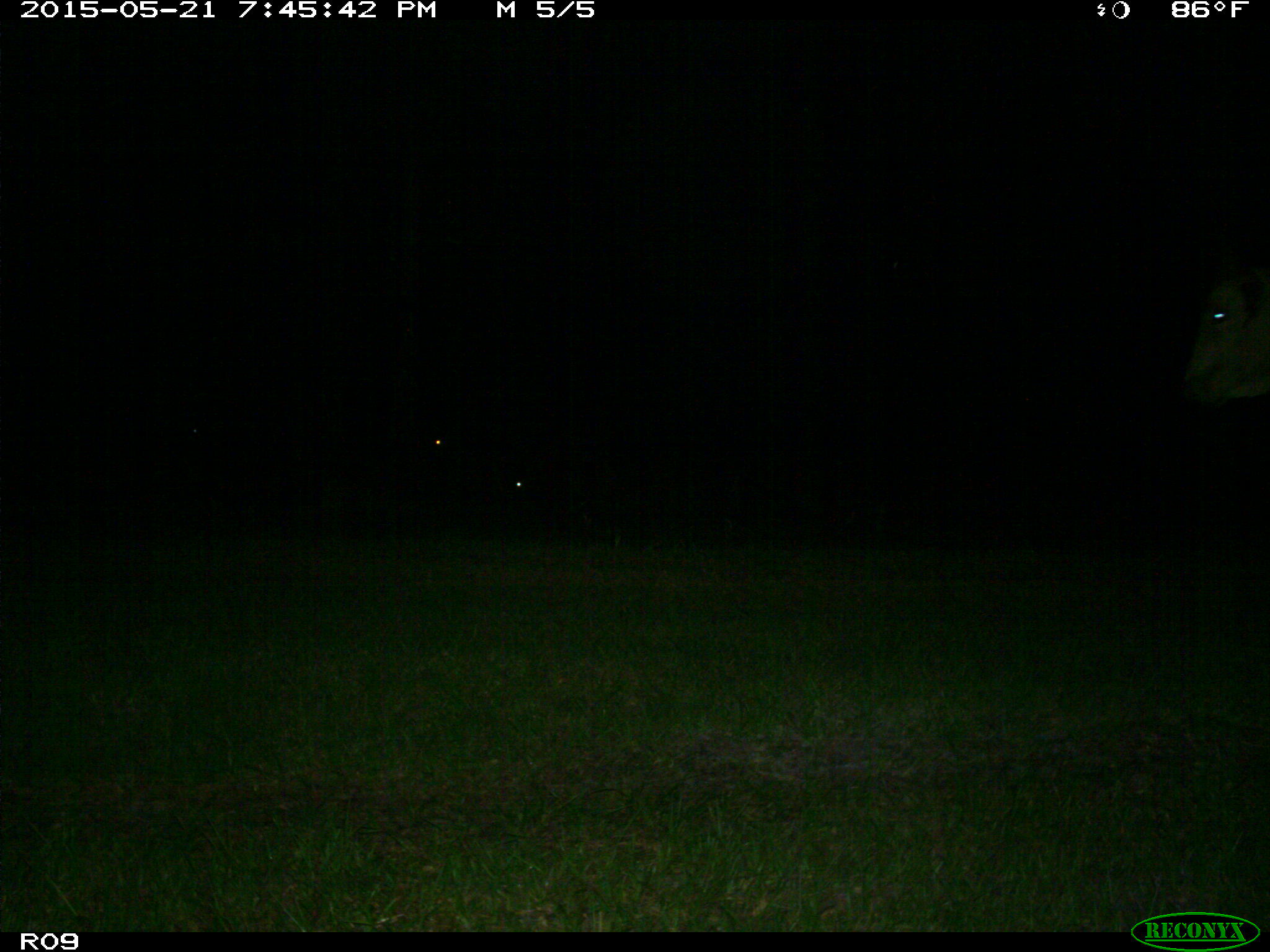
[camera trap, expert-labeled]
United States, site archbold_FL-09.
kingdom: Animalia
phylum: Chordata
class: Mammalia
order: Artiodactyla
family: Bovidae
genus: Bos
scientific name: Bos taurus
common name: domestic cow